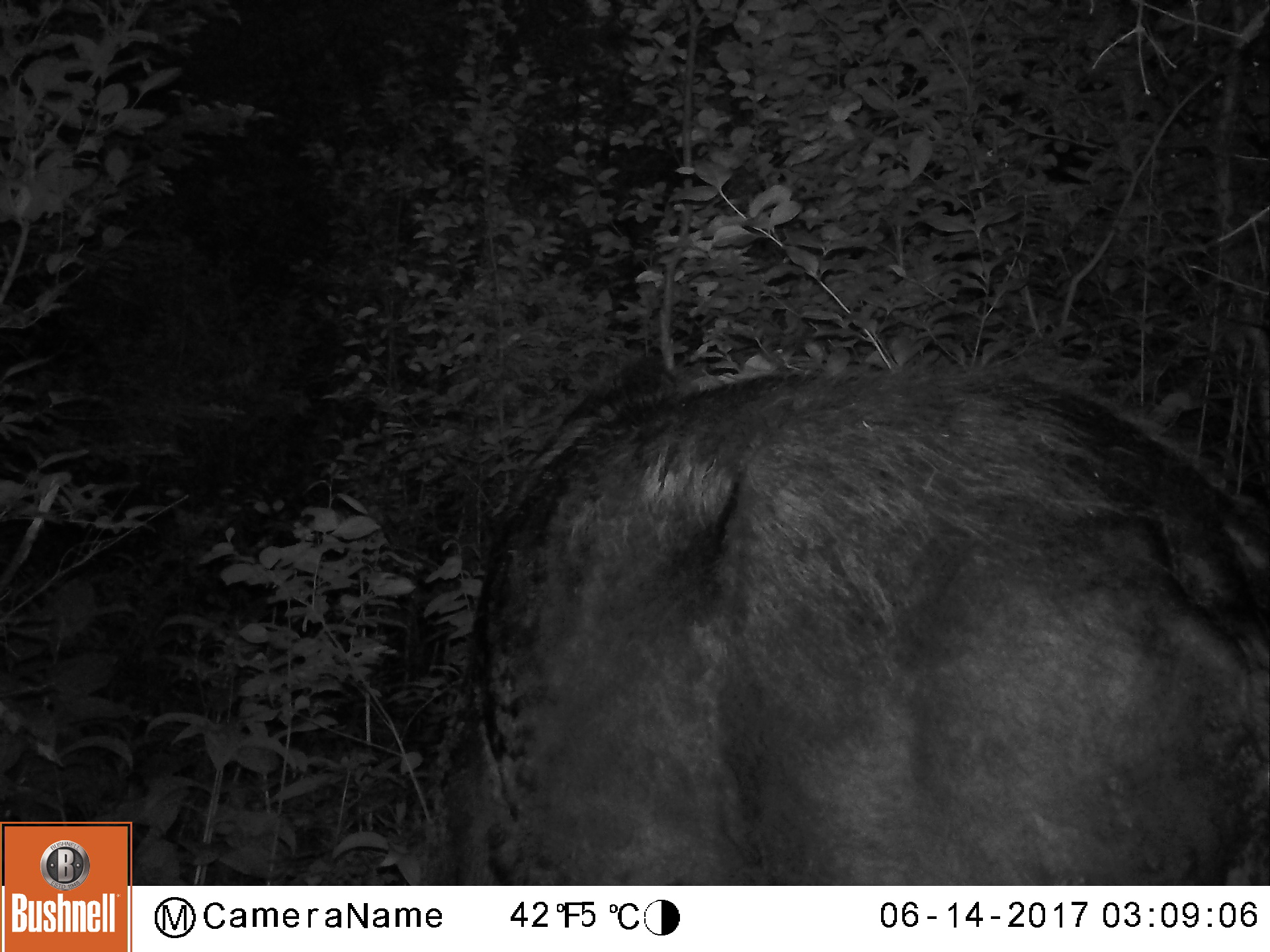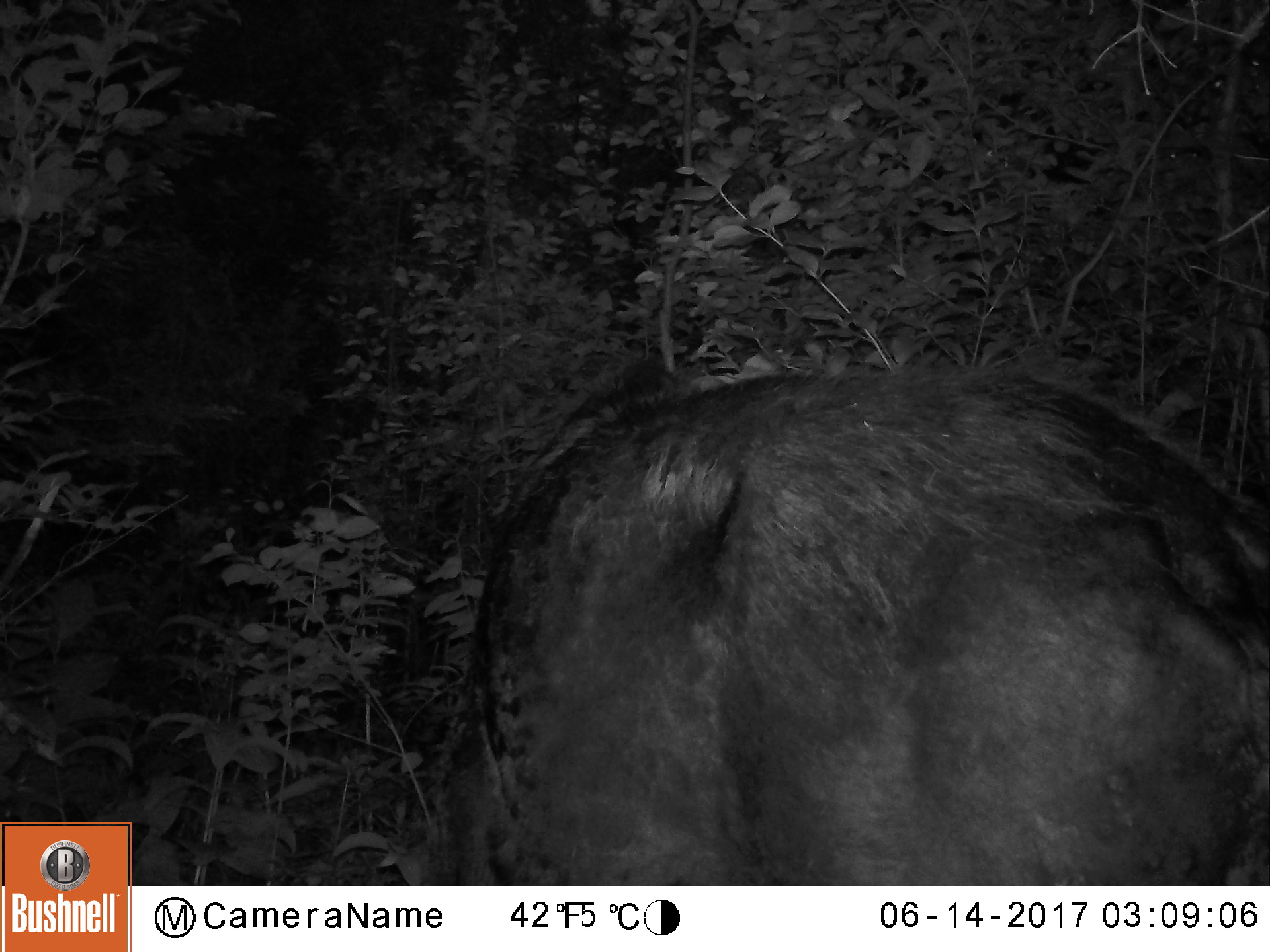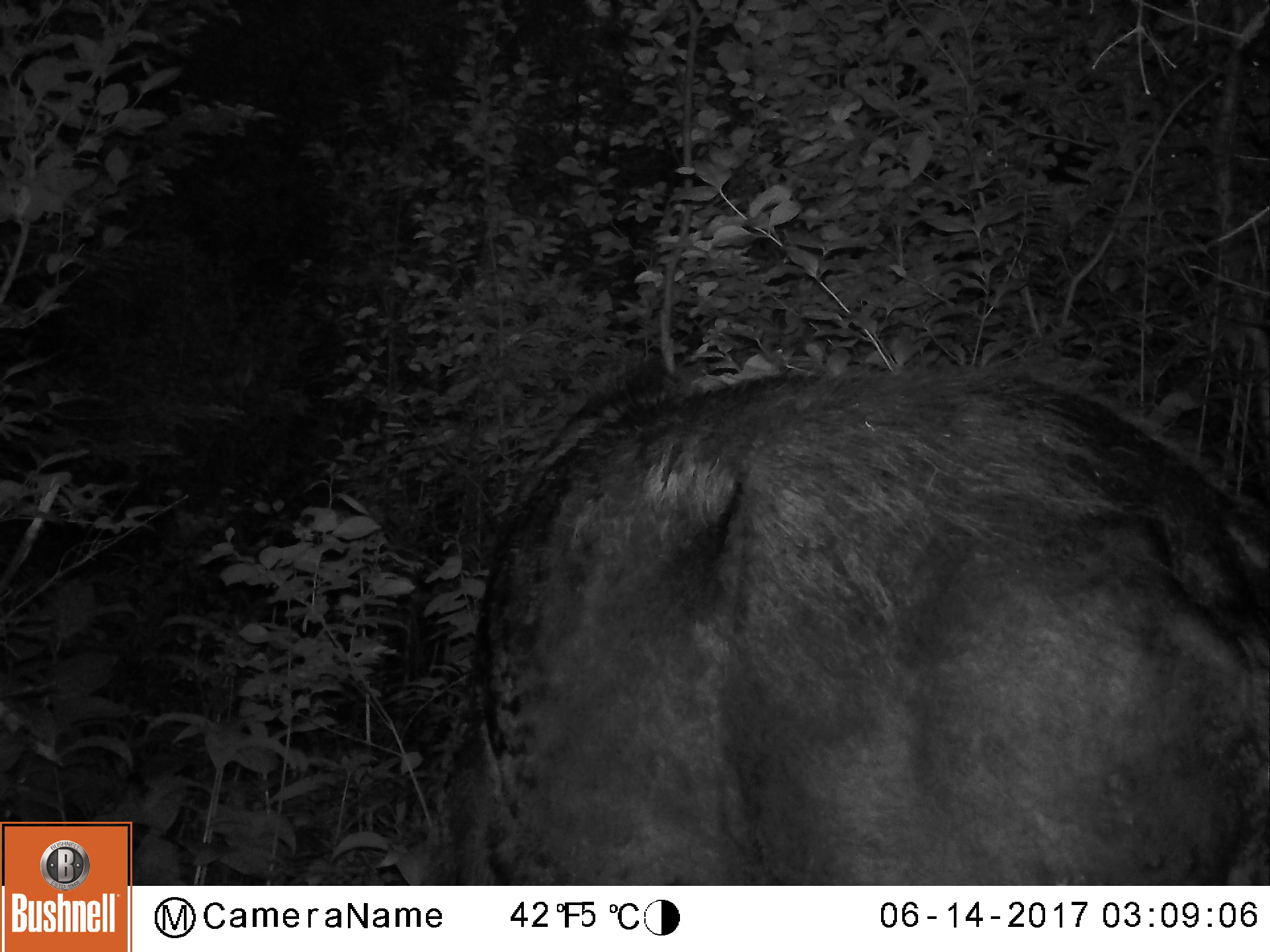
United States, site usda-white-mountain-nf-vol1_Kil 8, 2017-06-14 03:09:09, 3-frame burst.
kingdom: Animalia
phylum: Chordata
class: Mammalia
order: Artiodactyla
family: Cervidae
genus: Alces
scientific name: Alces alces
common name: moose